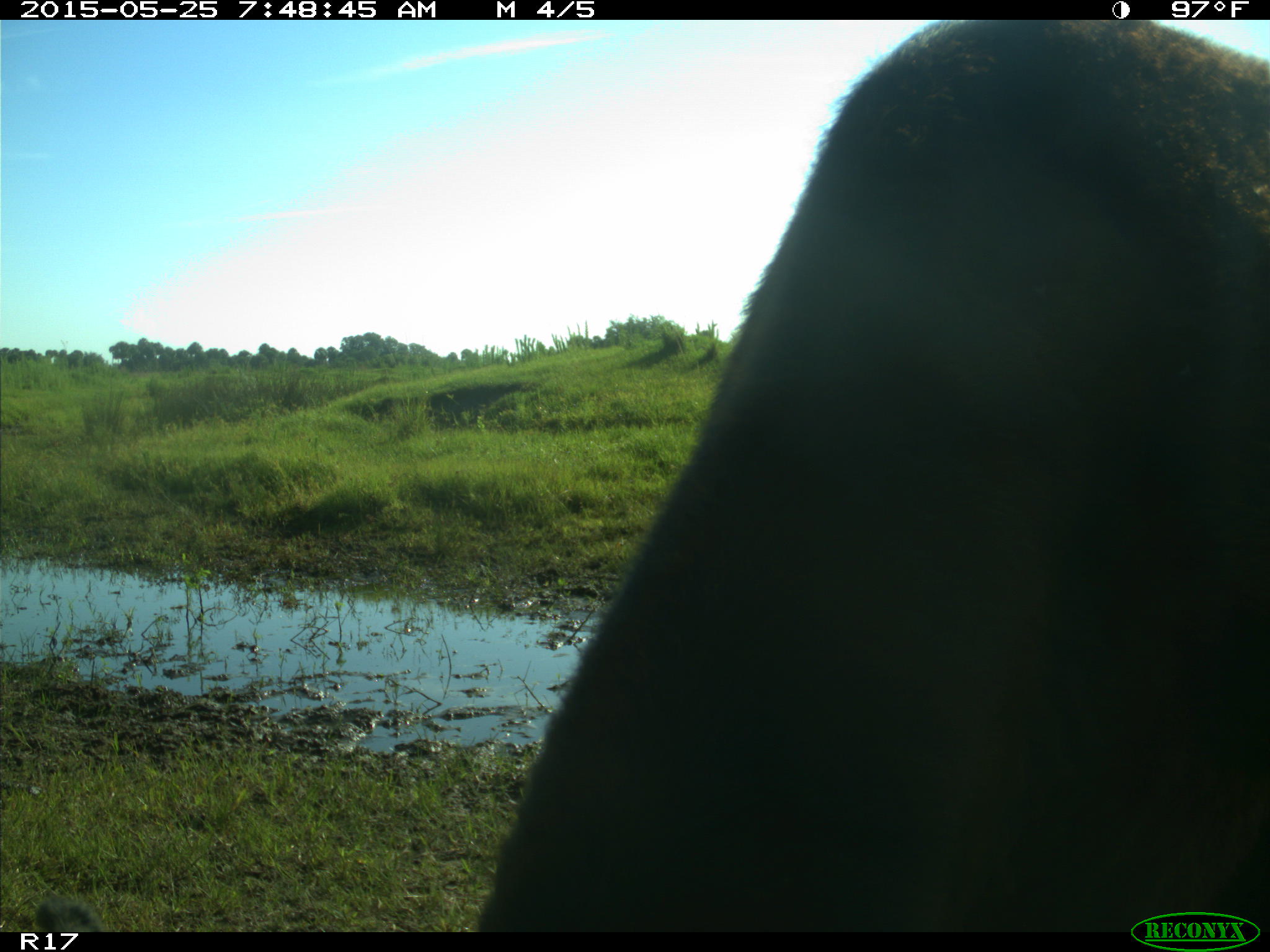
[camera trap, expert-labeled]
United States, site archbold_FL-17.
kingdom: Animalia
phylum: Chordata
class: Mammalia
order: Artiodactyla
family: Bovidae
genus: Bos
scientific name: Bos taurus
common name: domestic cow